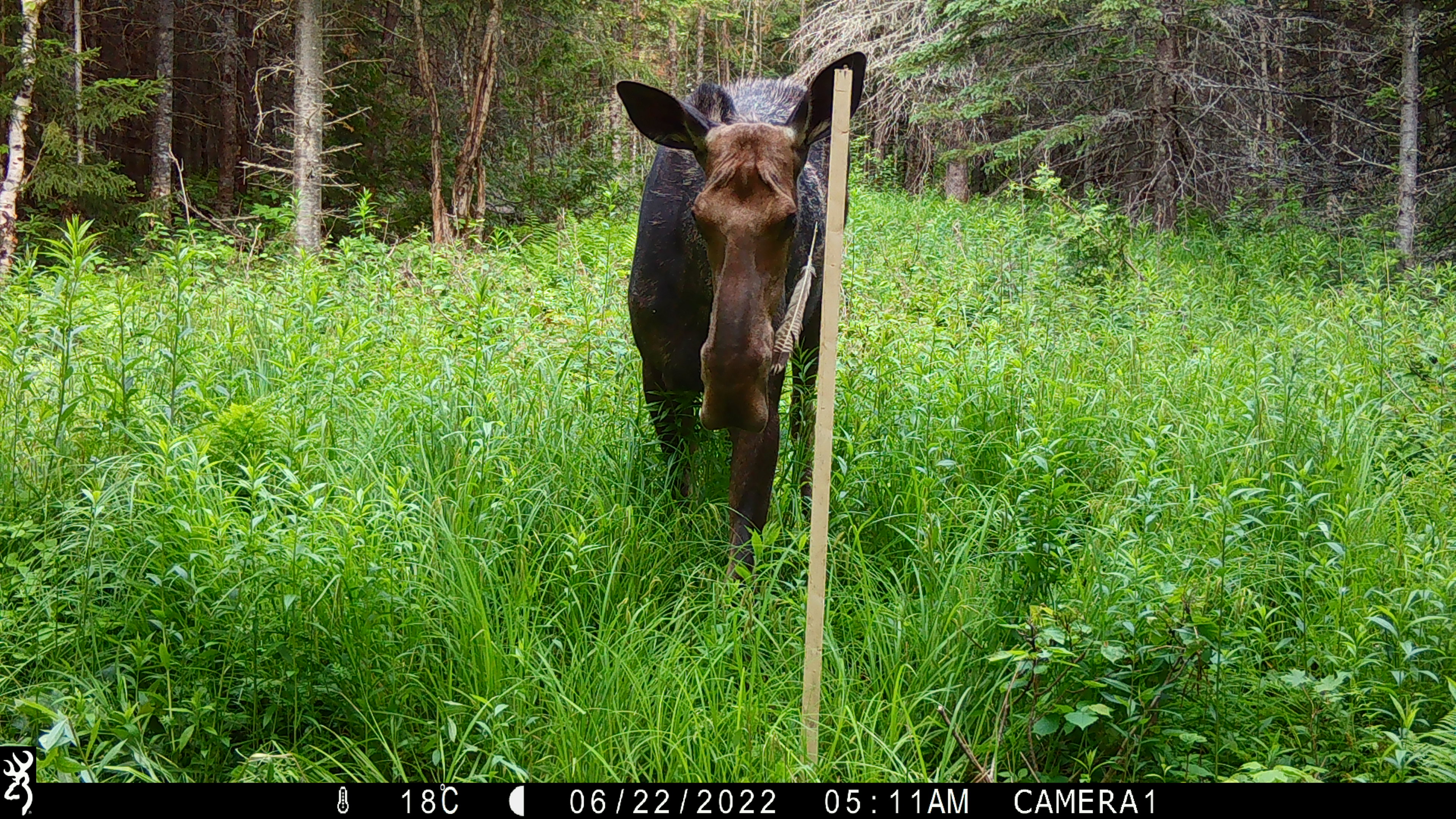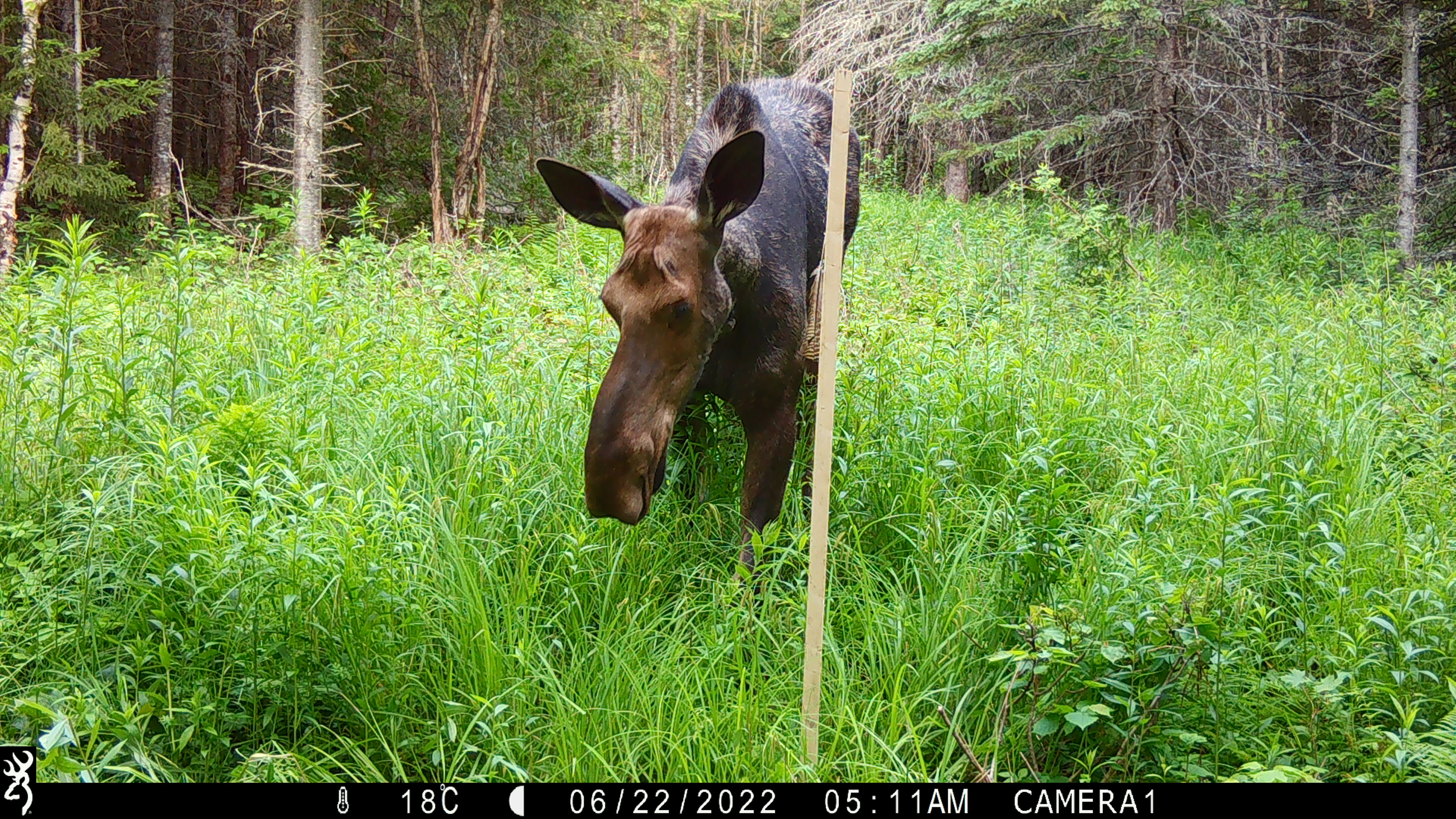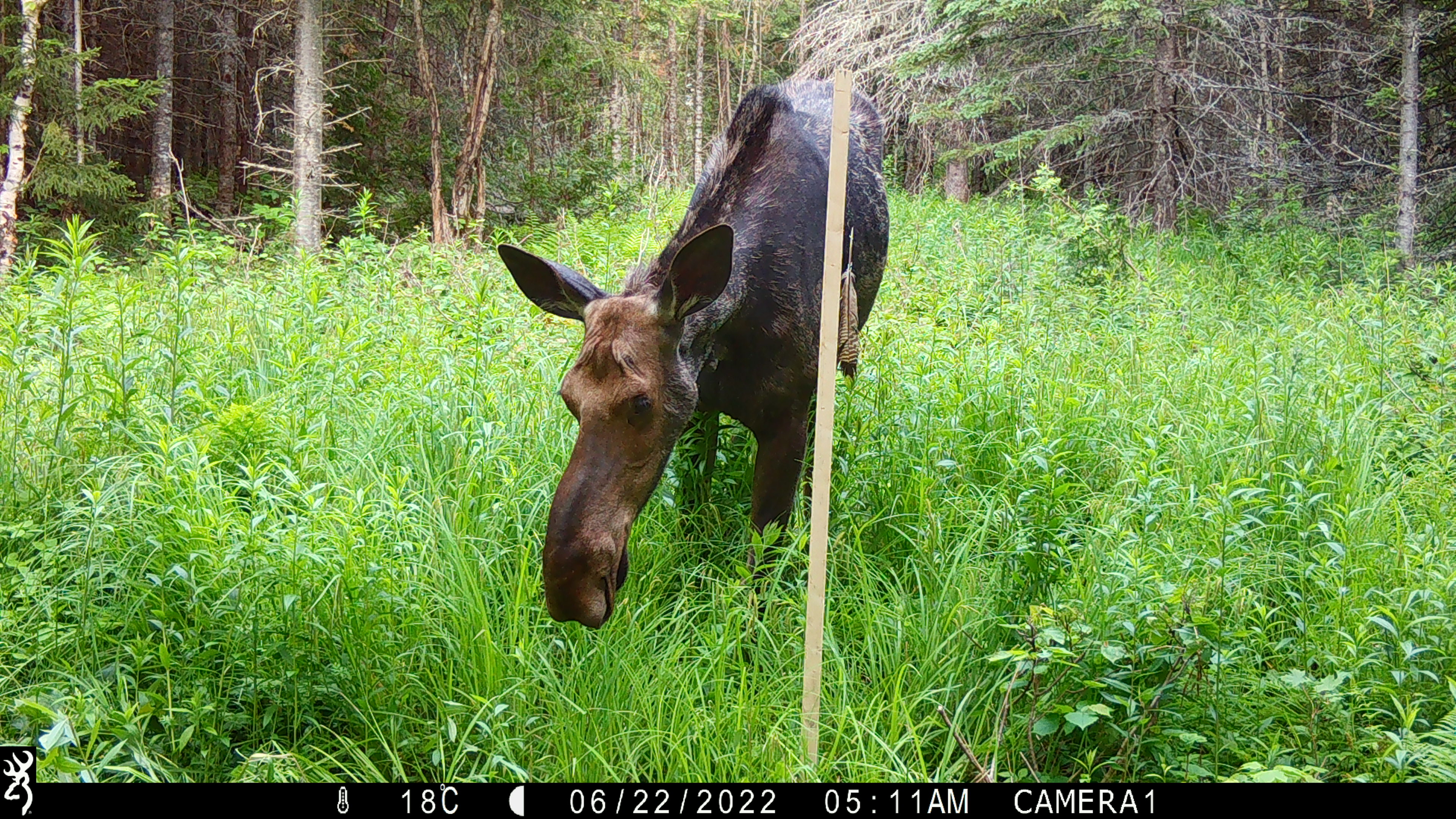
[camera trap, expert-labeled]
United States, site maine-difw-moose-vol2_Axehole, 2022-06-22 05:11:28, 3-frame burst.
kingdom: Animalia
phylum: Chordata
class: Mammalia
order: Artiodactyla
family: Cervidae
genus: Alces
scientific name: Alces alces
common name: moose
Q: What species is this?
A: Moose (Alces alces).